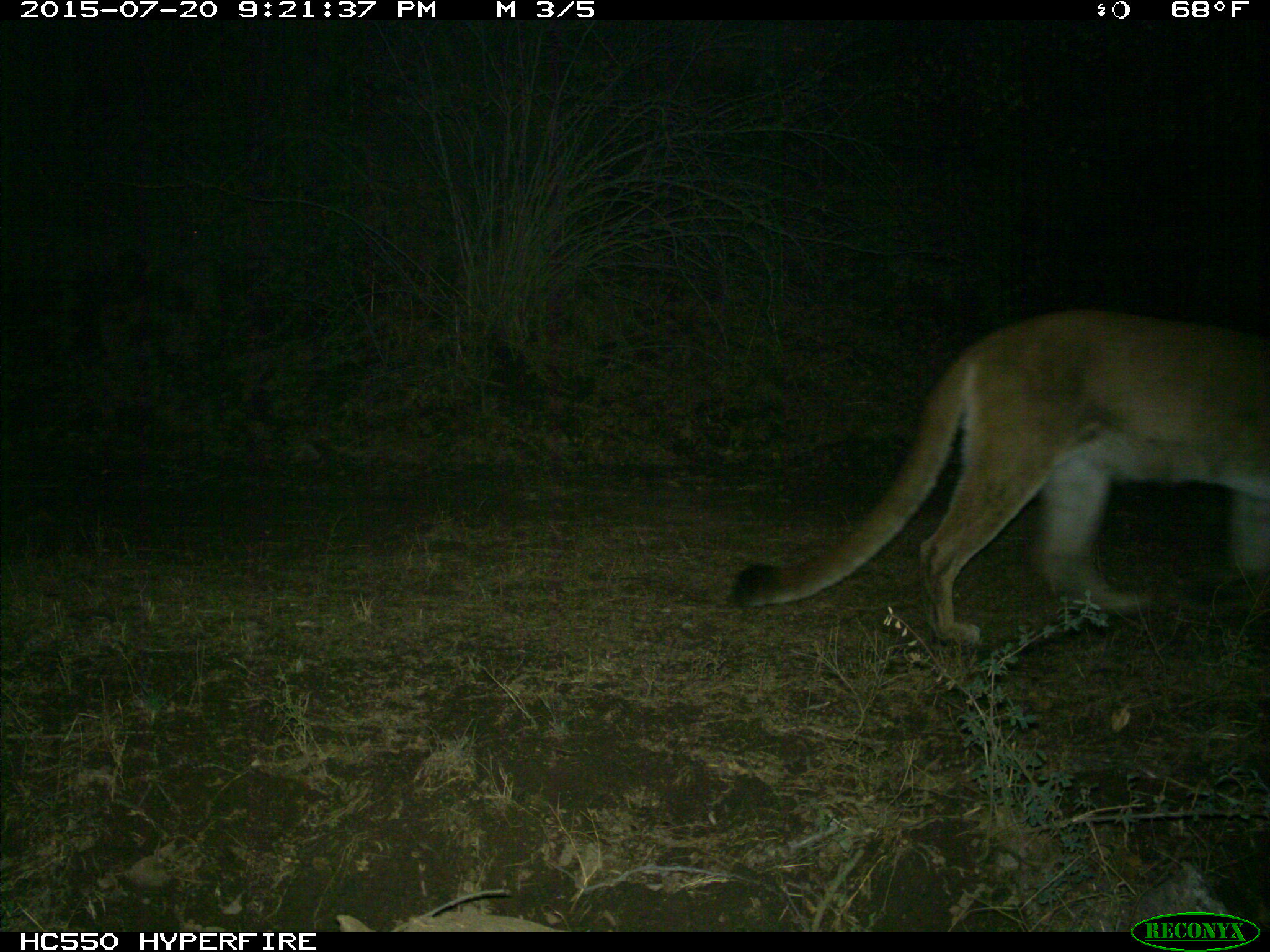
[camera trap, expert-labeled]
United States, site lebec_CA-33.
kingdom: Animalia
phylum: Chordata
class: Mammalia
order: Carnivora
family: Felidae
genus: Puma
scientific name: Puma concolor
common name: mountain lion